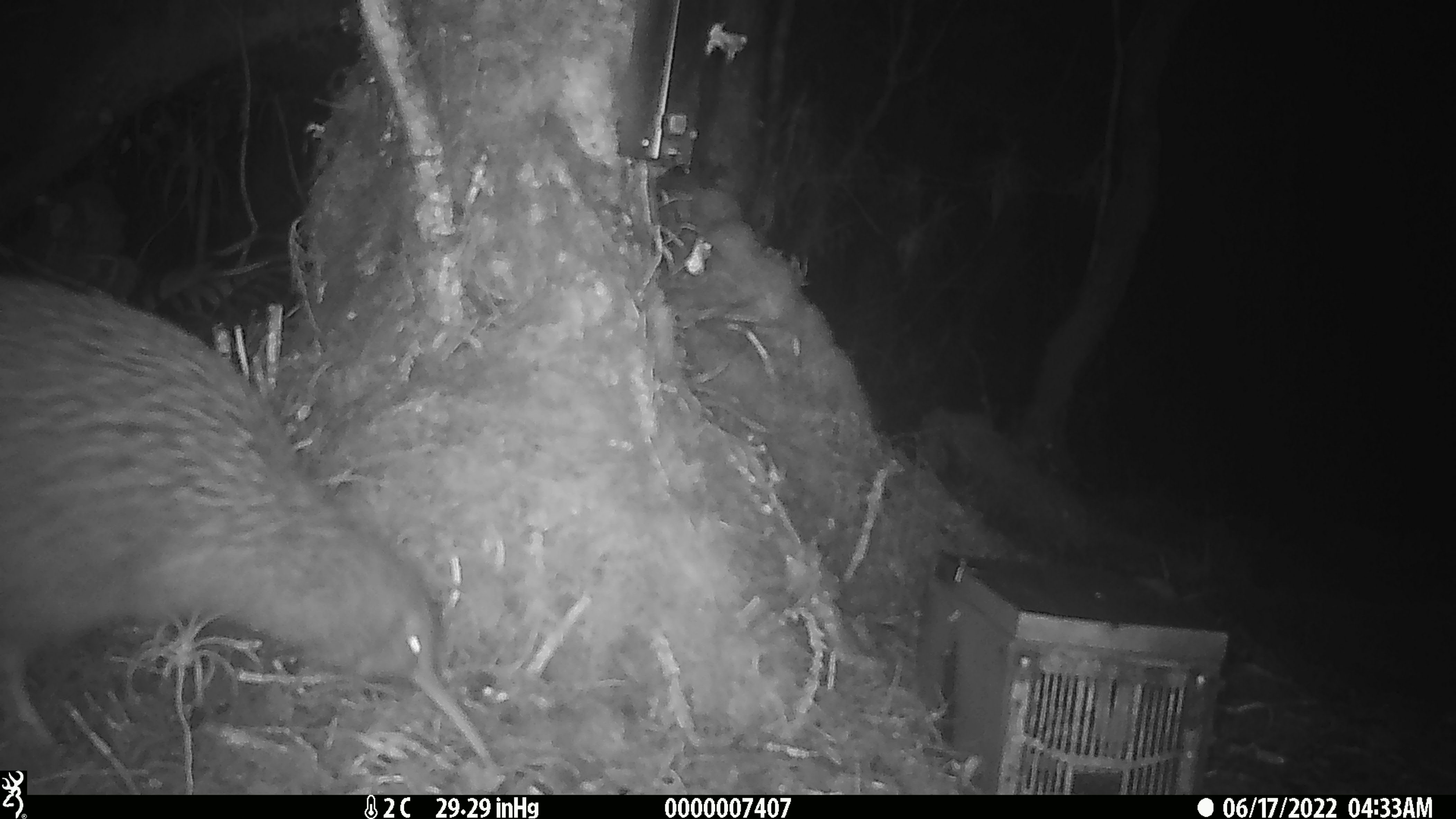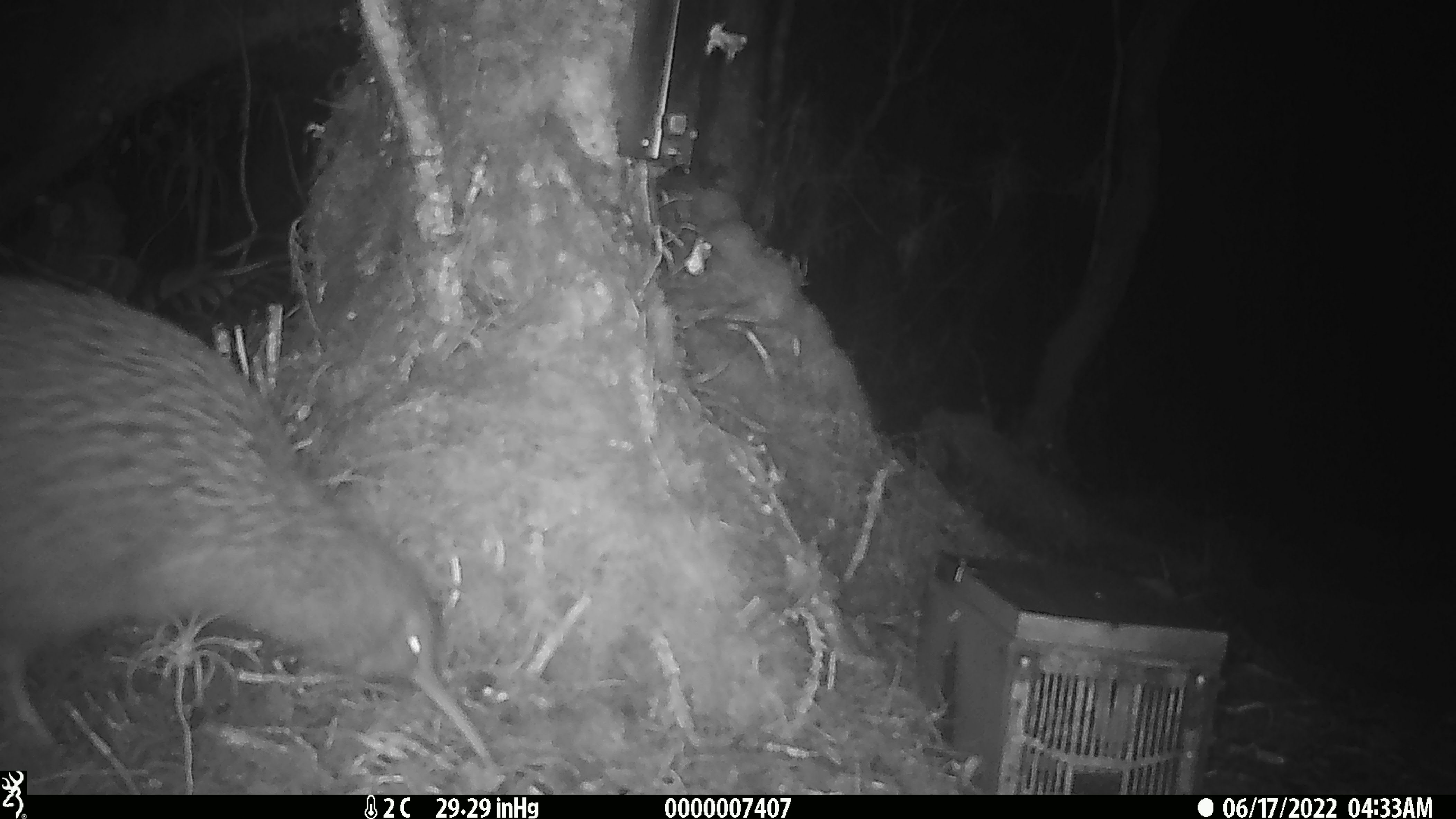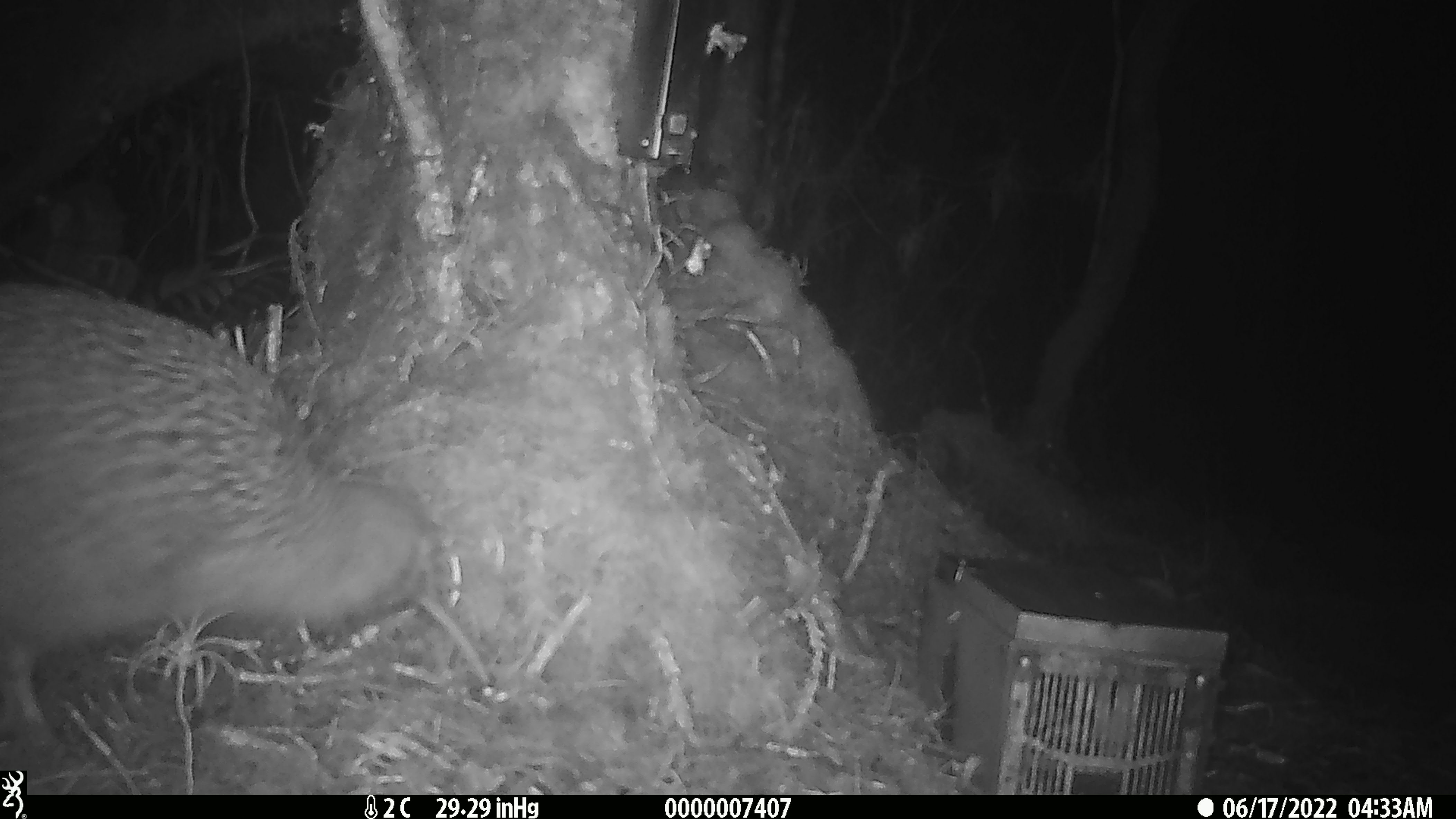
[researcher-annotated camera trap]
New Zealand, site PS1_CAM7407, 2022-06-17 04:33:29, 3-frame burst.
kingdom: Animalia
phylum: Chordata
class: Aves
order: Apterygiformes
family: Apterygidae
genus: Apteryx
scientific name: Apteryx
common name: kiwi